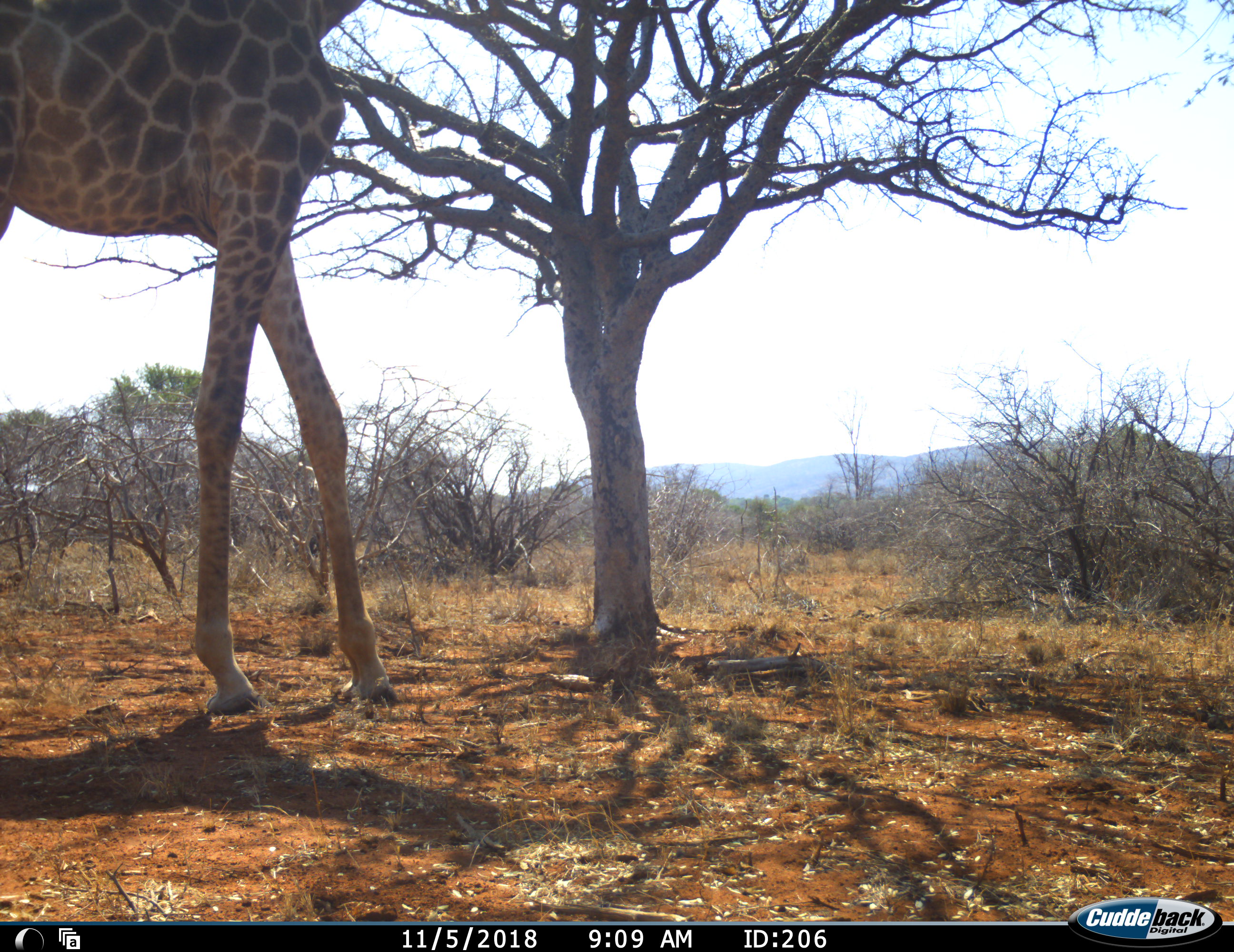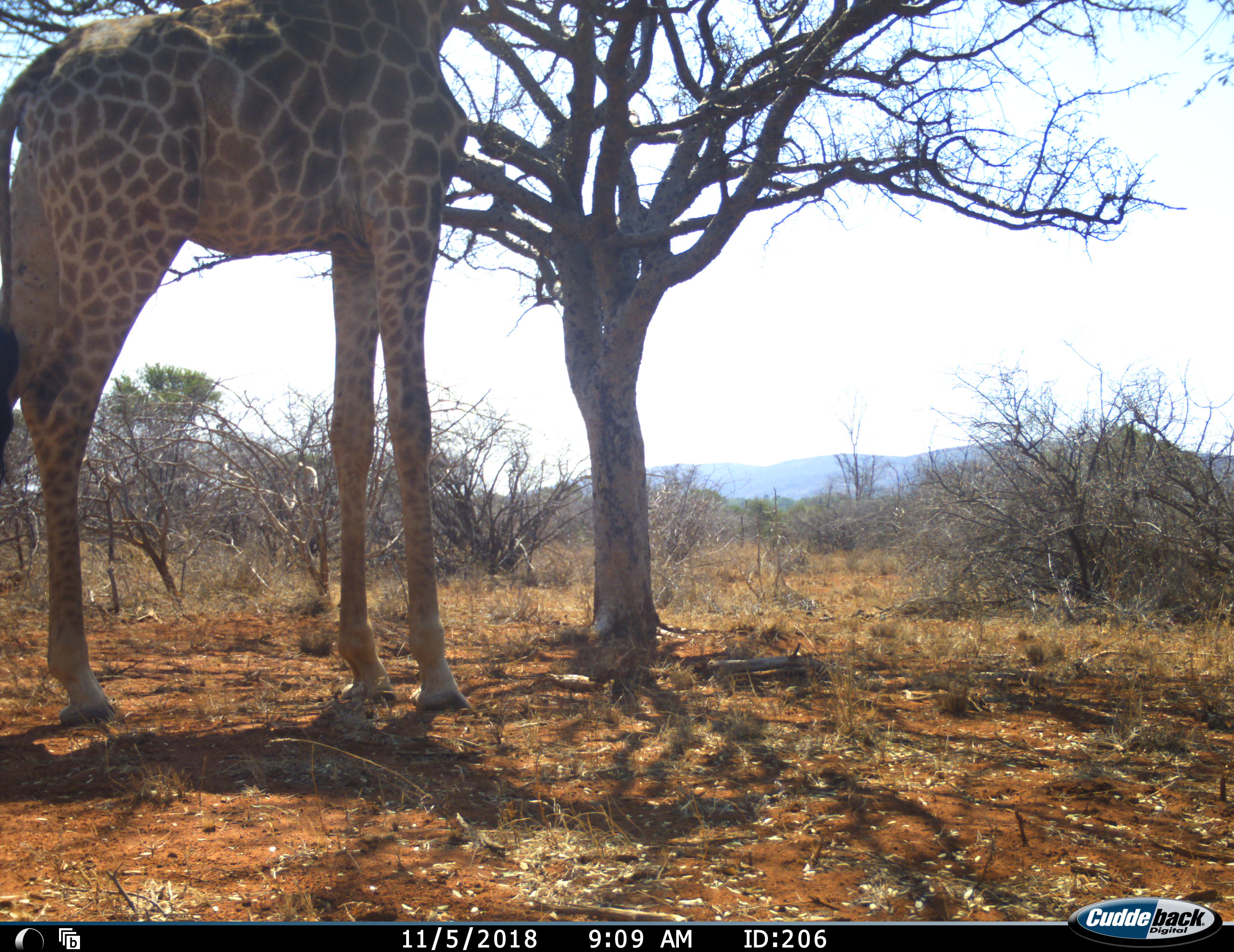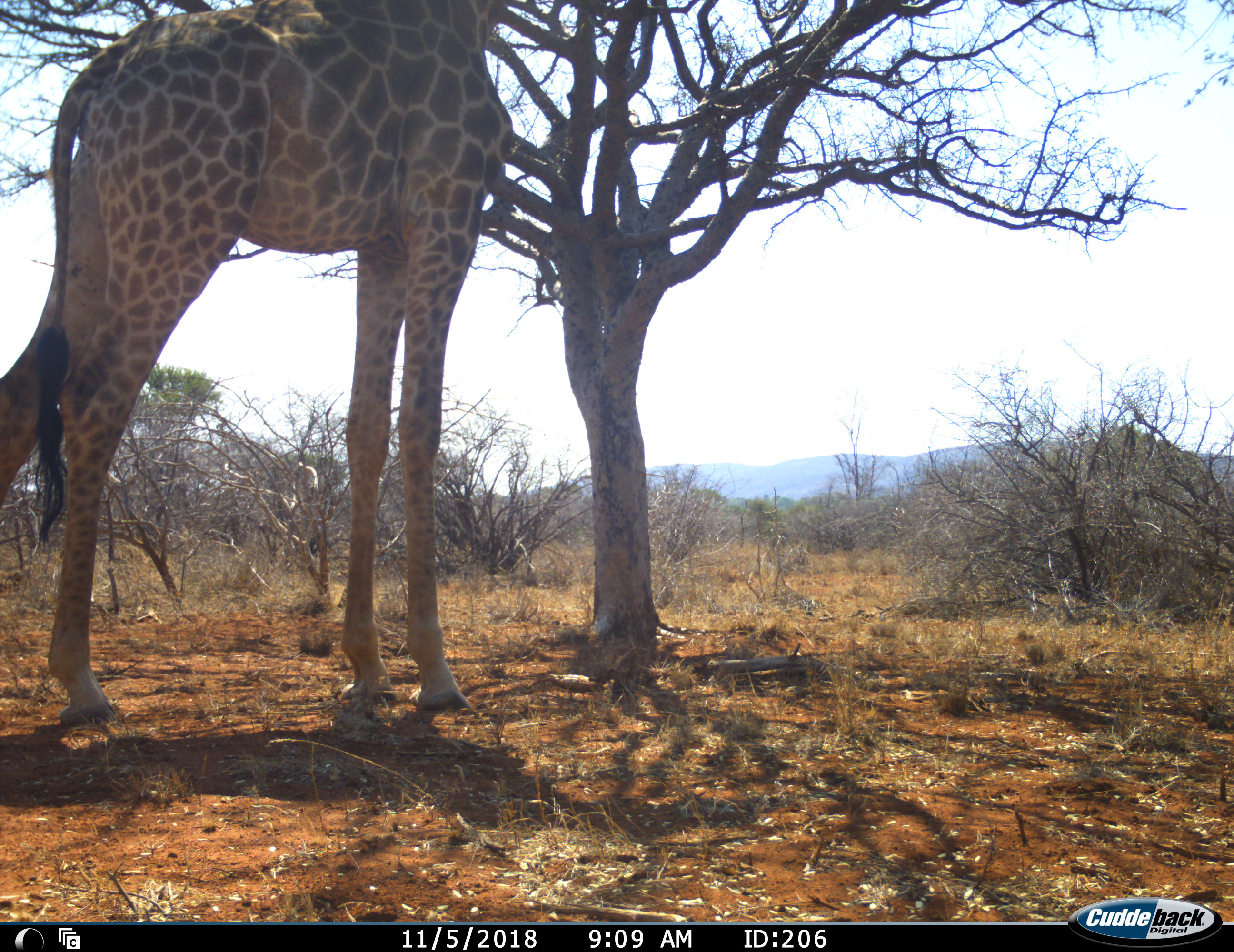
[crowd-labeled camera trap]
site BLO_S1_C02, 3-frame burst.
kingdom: Animalia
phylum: Chordata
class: Mammalia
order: Artiodactyla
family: Giraffidae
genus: Giraffa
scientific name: Giraffa camelopardalis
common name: giraffe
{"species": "giraffe (Giraffa camelopardalis)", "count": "1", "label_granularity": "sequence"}